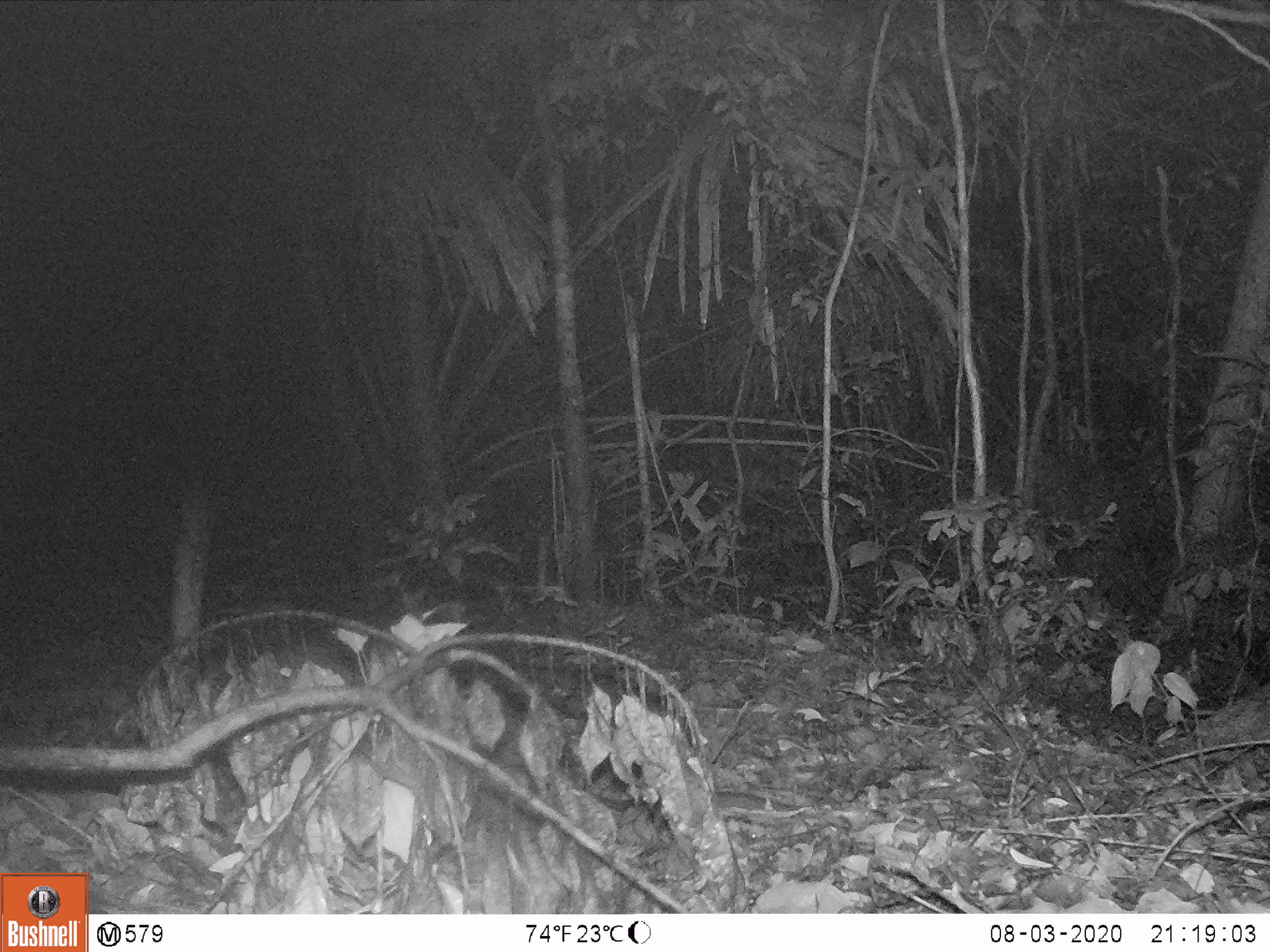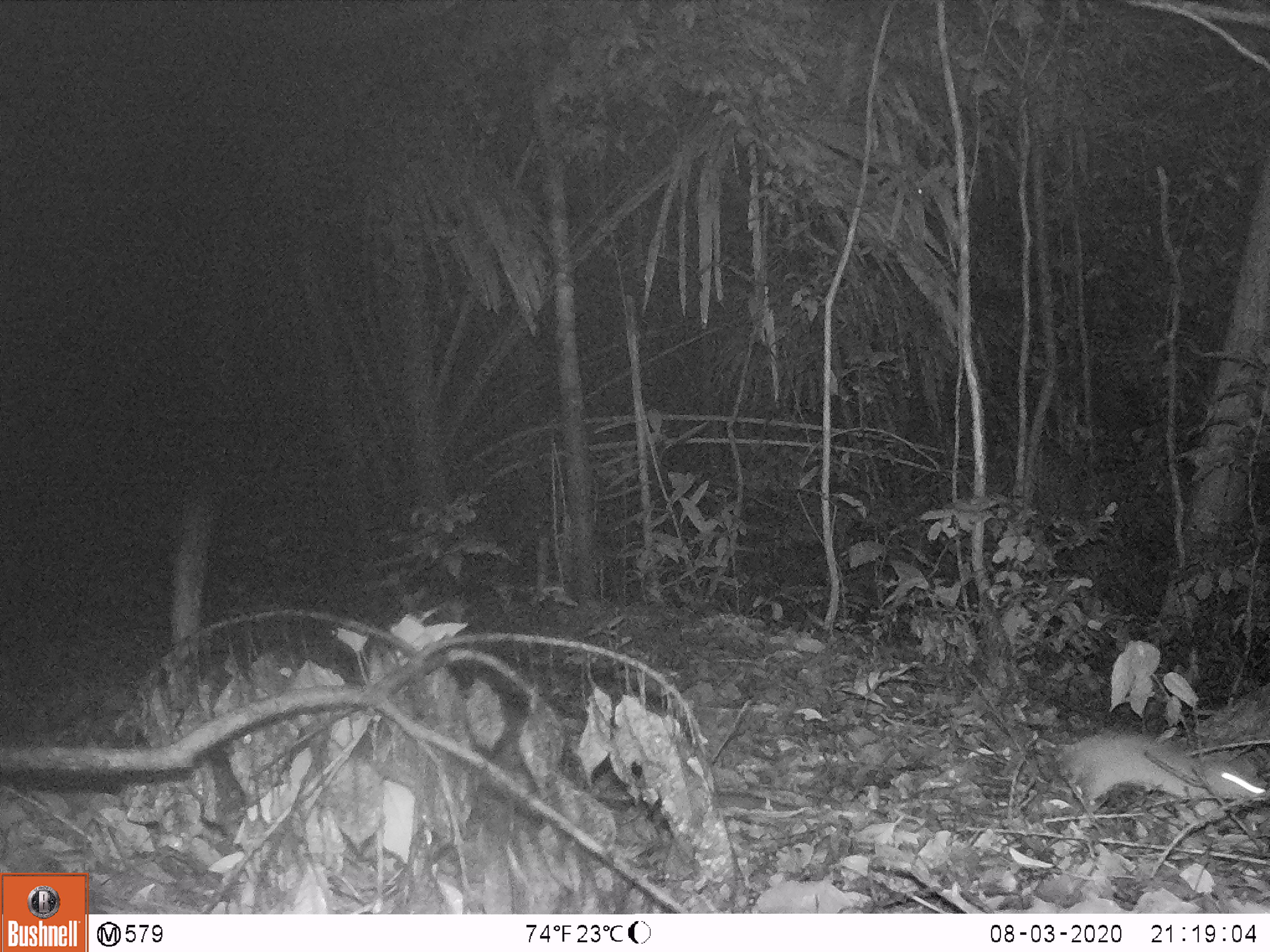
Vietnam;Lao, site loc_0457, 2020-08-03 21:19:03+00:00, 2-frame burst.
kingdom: Animalia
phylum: Chordata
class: Mammalia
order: Rodentia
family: Muridae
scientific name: Muridae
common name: old-world mice and rats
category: unidentified murid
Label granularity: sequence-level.